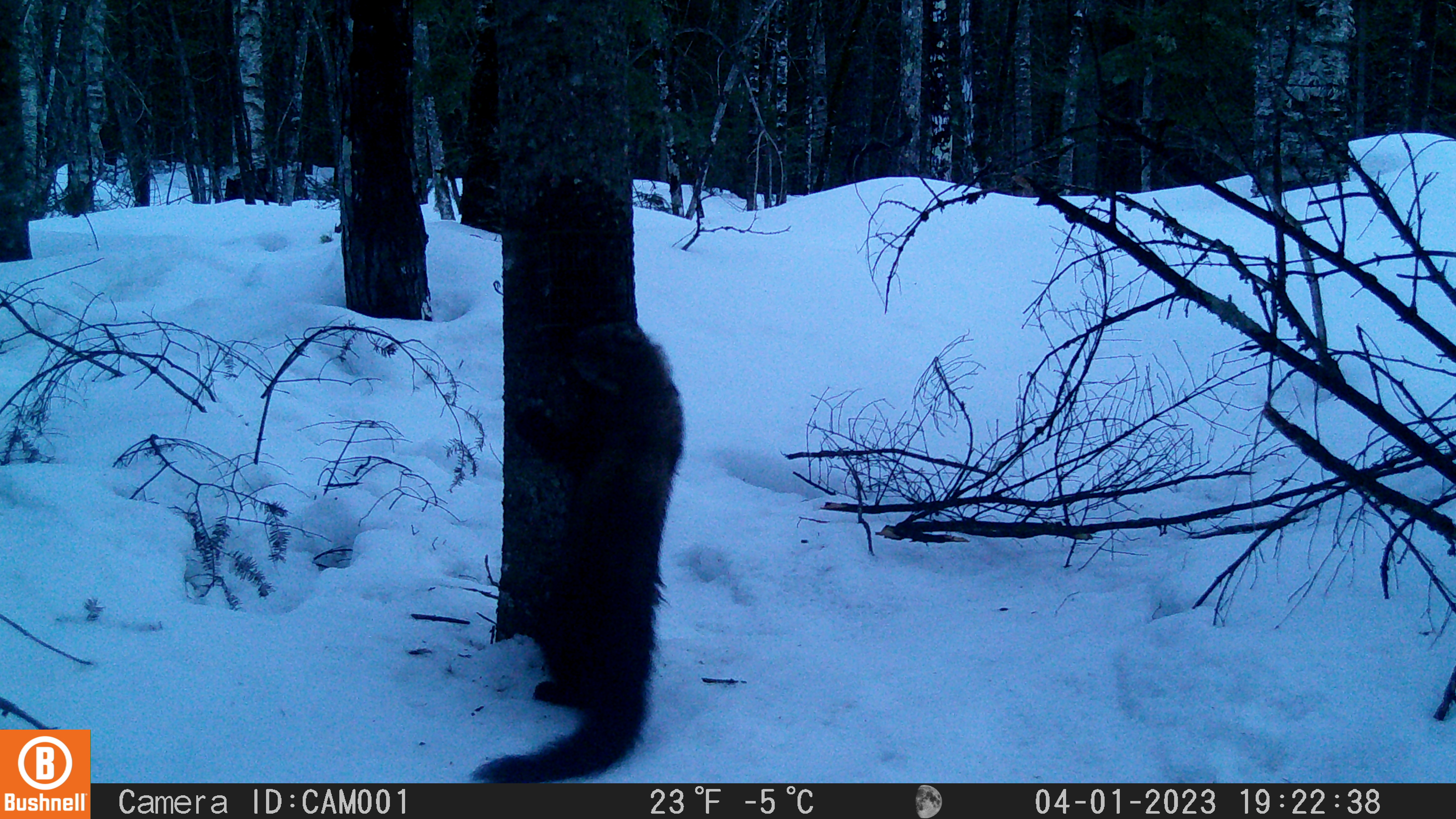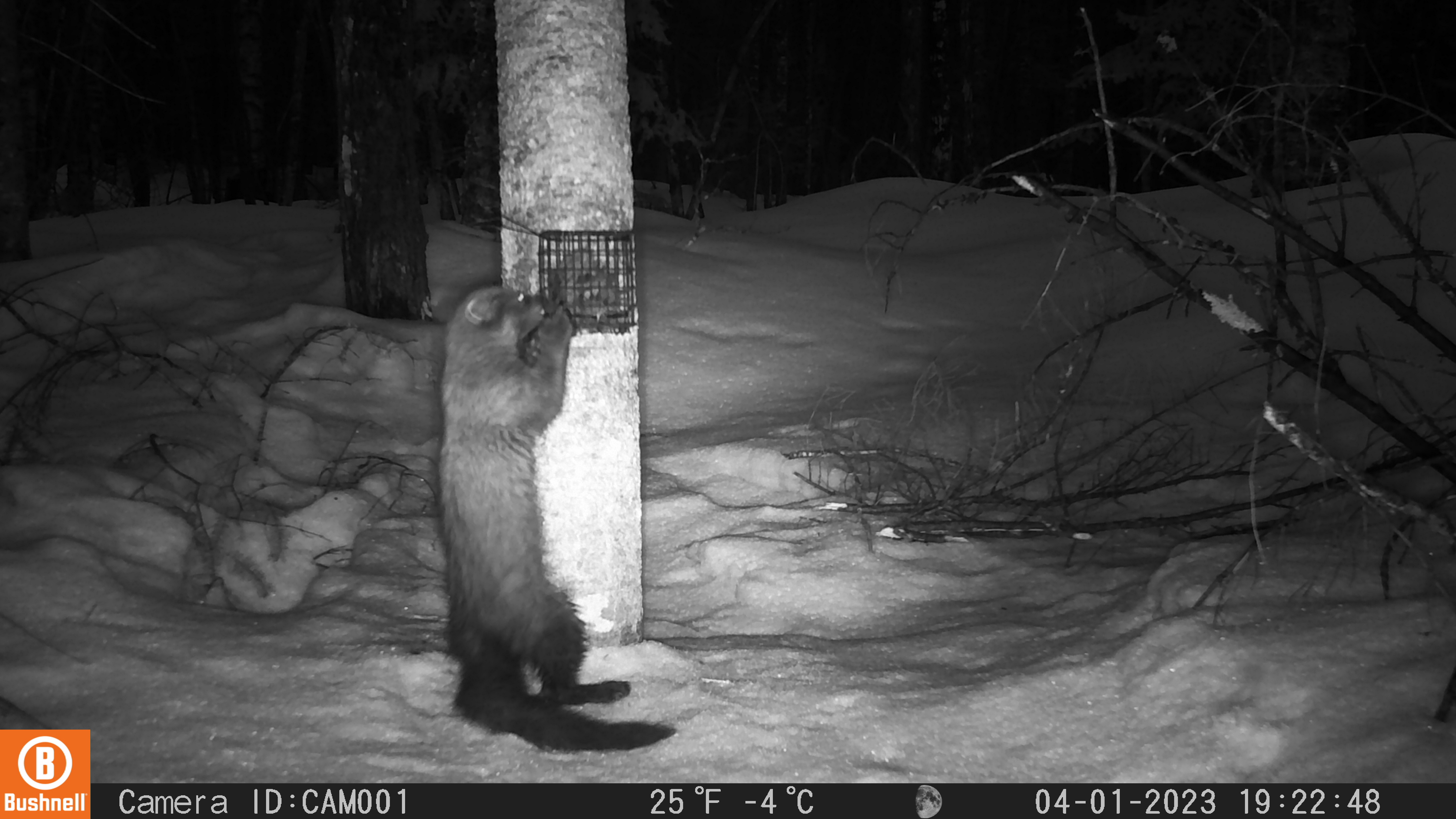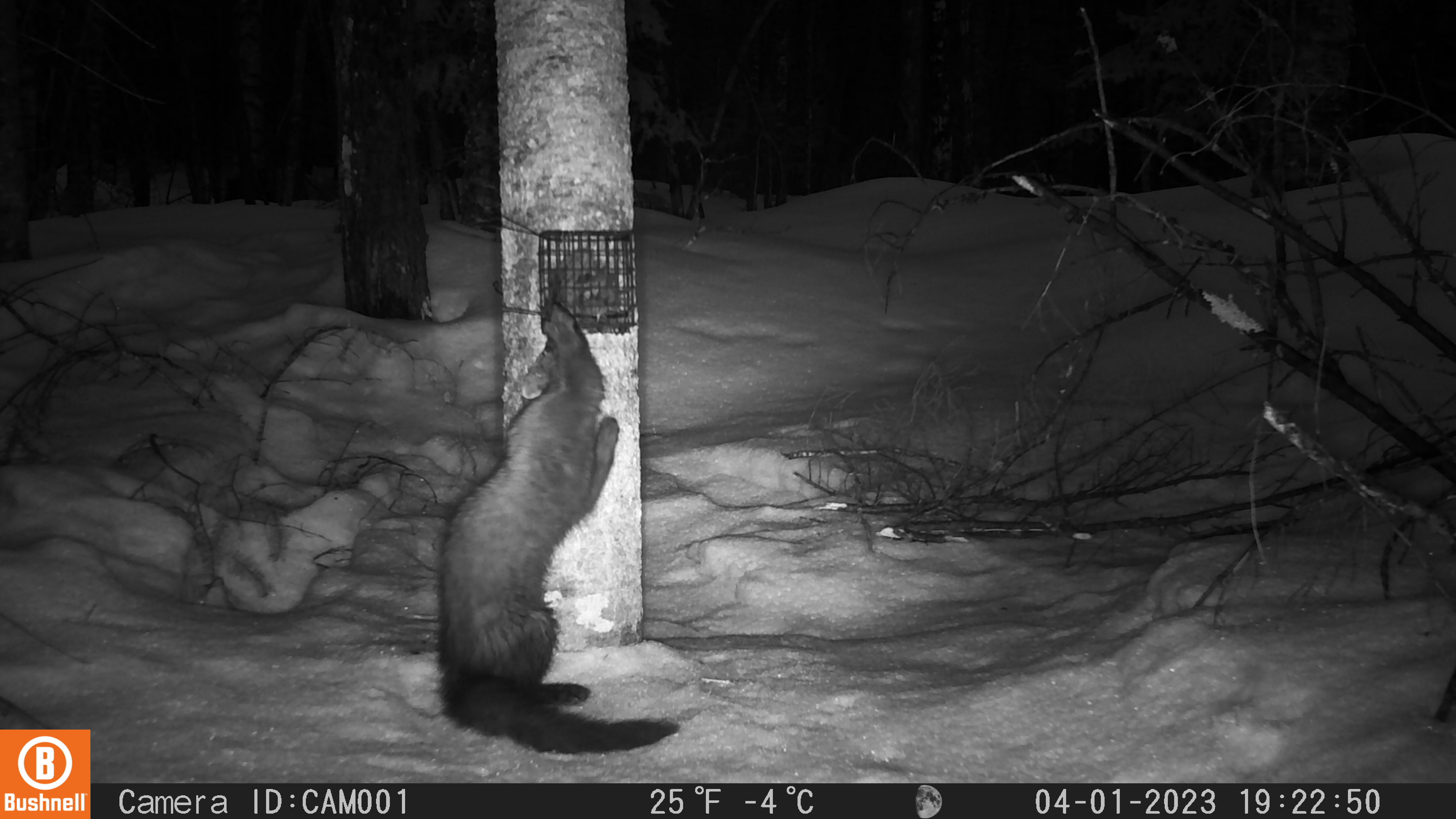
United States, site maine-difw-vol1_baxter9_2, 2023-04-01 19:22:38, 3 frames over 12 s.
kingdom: Animalia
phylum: Chordata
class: Mammalia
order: Carnivora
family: Mustelidae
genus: Pekania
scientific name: Pekania pennanti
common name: fisher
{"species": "fisher (Pekania pennanti)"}